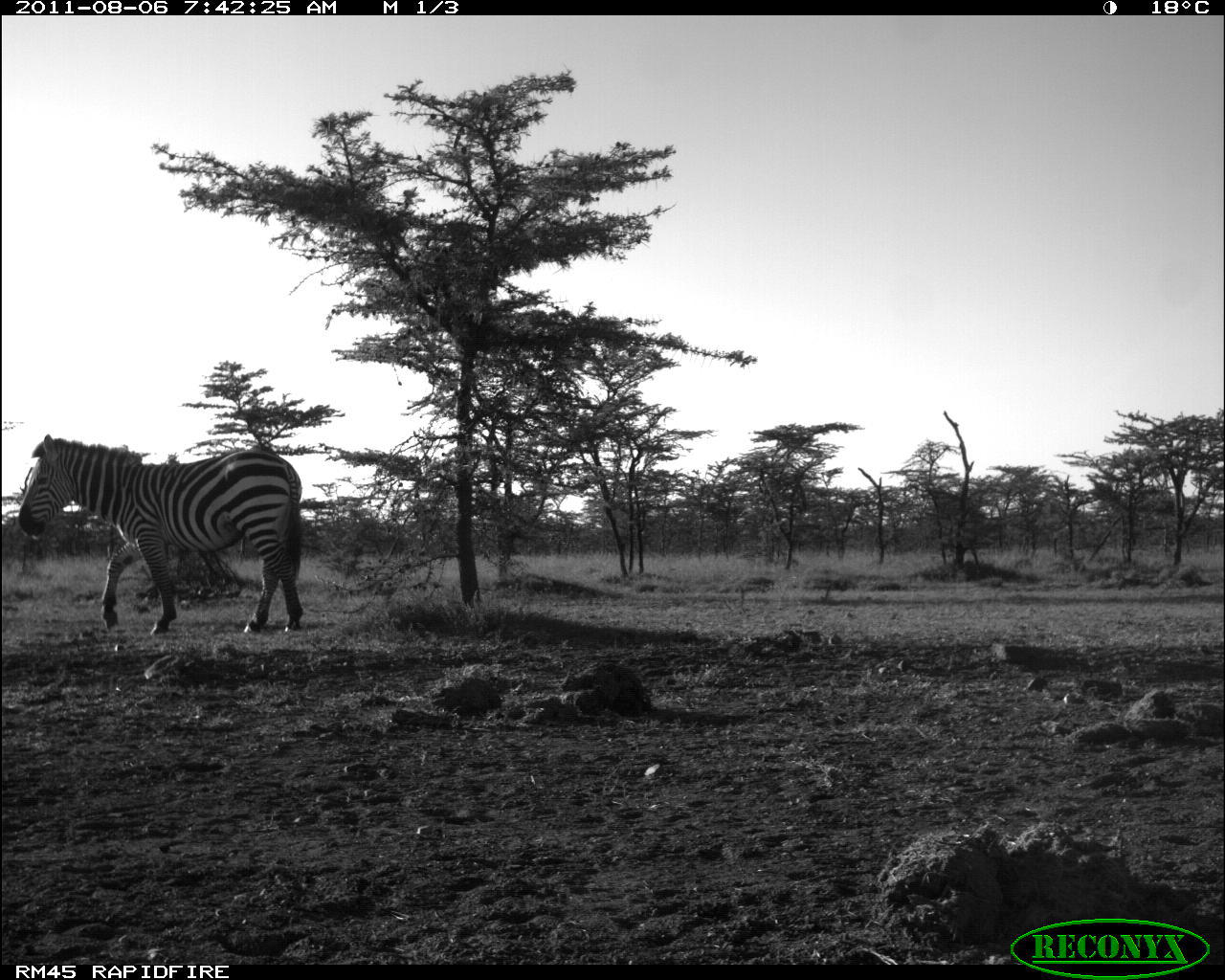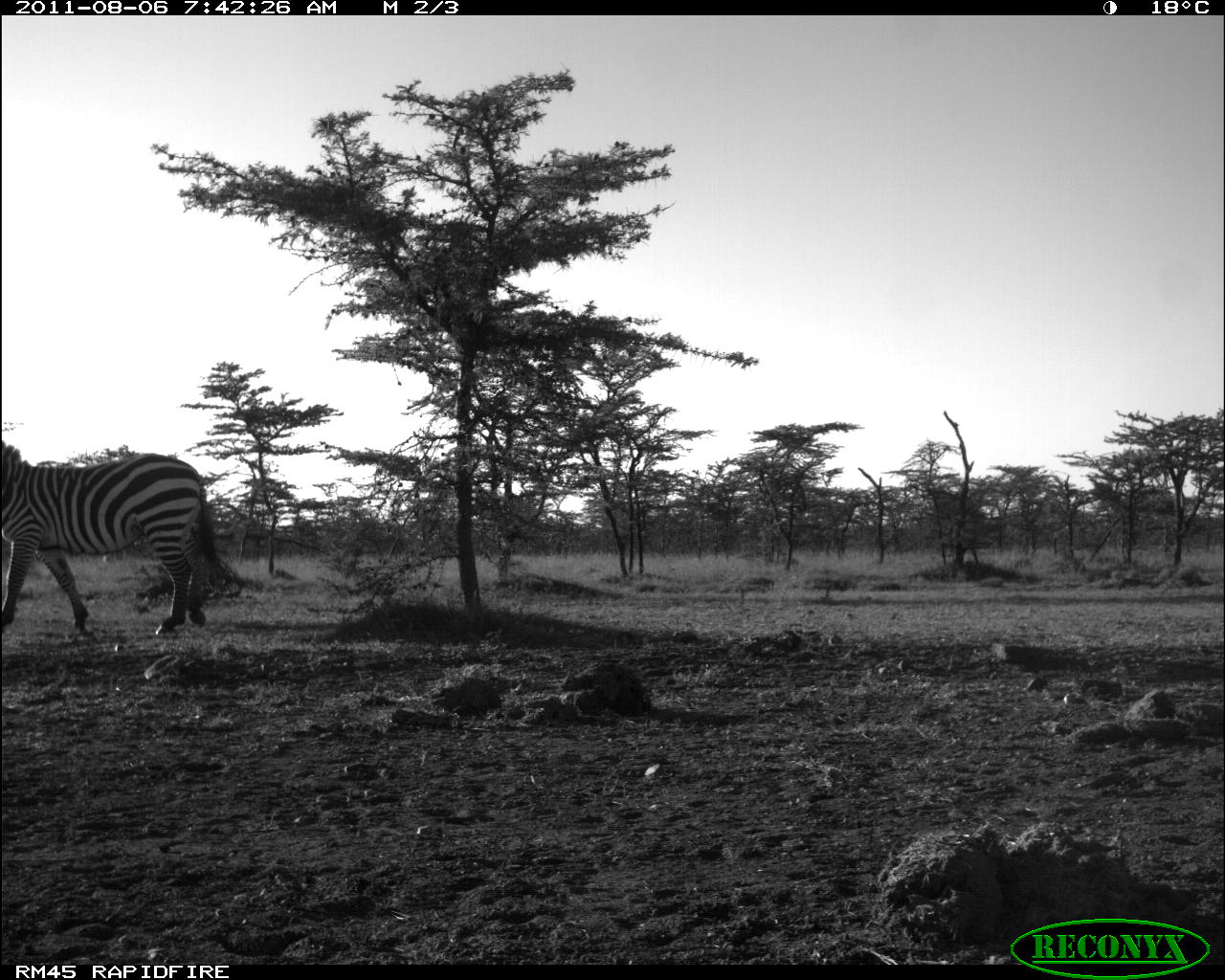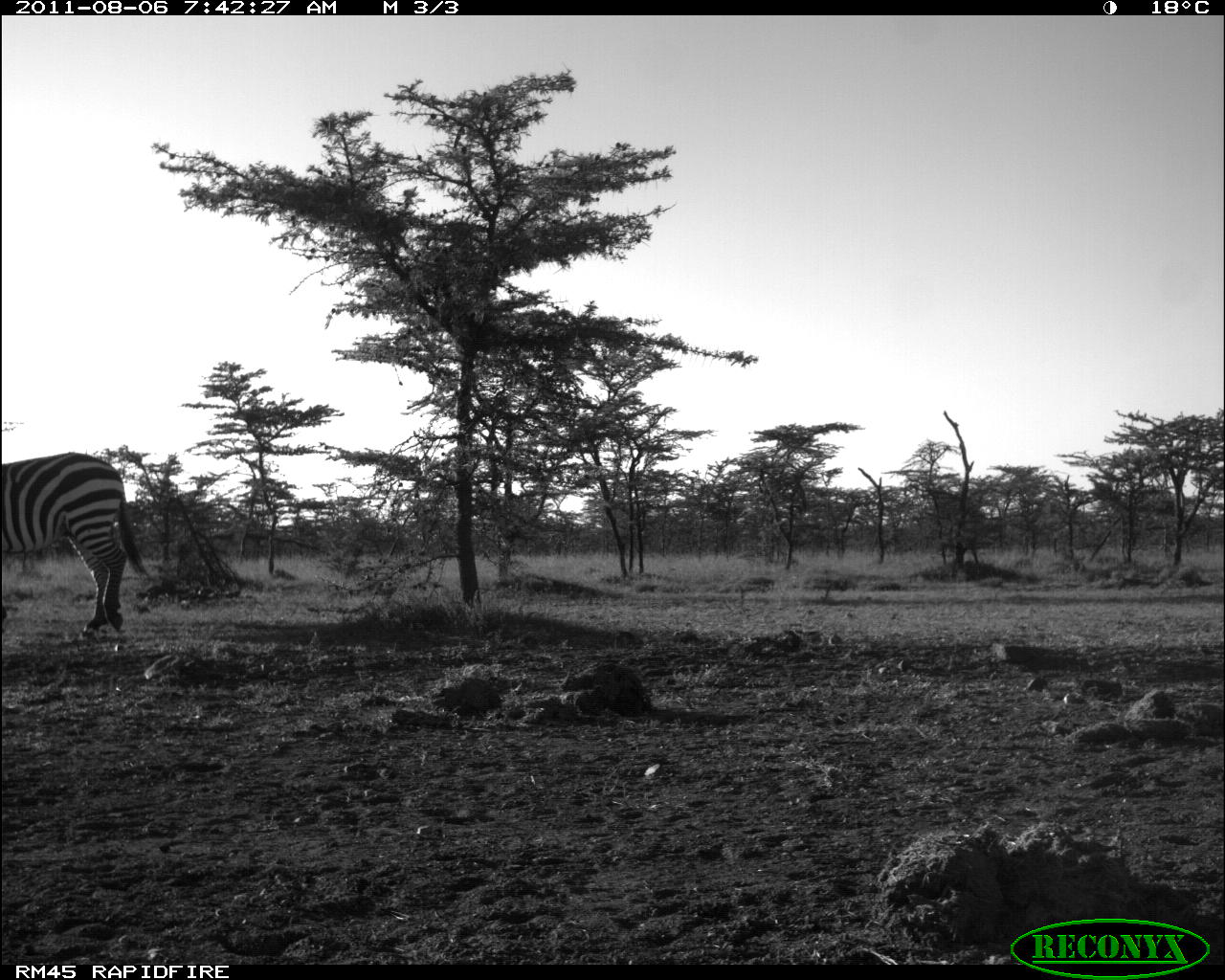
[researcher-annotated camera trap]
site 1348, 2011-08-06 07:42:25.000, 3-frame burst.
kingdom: Animalia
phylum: Chordata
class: Mammalia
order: Perissodactyla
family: Equidae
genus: Equus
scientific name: Equus quagga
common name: plains zebra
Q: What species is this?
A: Equus quagga (plains zebra).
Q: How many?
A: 1.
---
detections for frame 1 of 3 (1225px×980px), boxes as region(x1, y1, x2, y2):
equus quagga: region(14, 434, 303, 633)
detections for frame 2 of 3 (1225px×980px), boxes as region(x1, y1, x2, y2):
equus quagga: region(2, 440, 224, 635)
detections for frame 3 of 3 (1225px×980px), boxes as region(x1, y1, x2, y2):
equus quagga: region(2, 450, 147, 633)